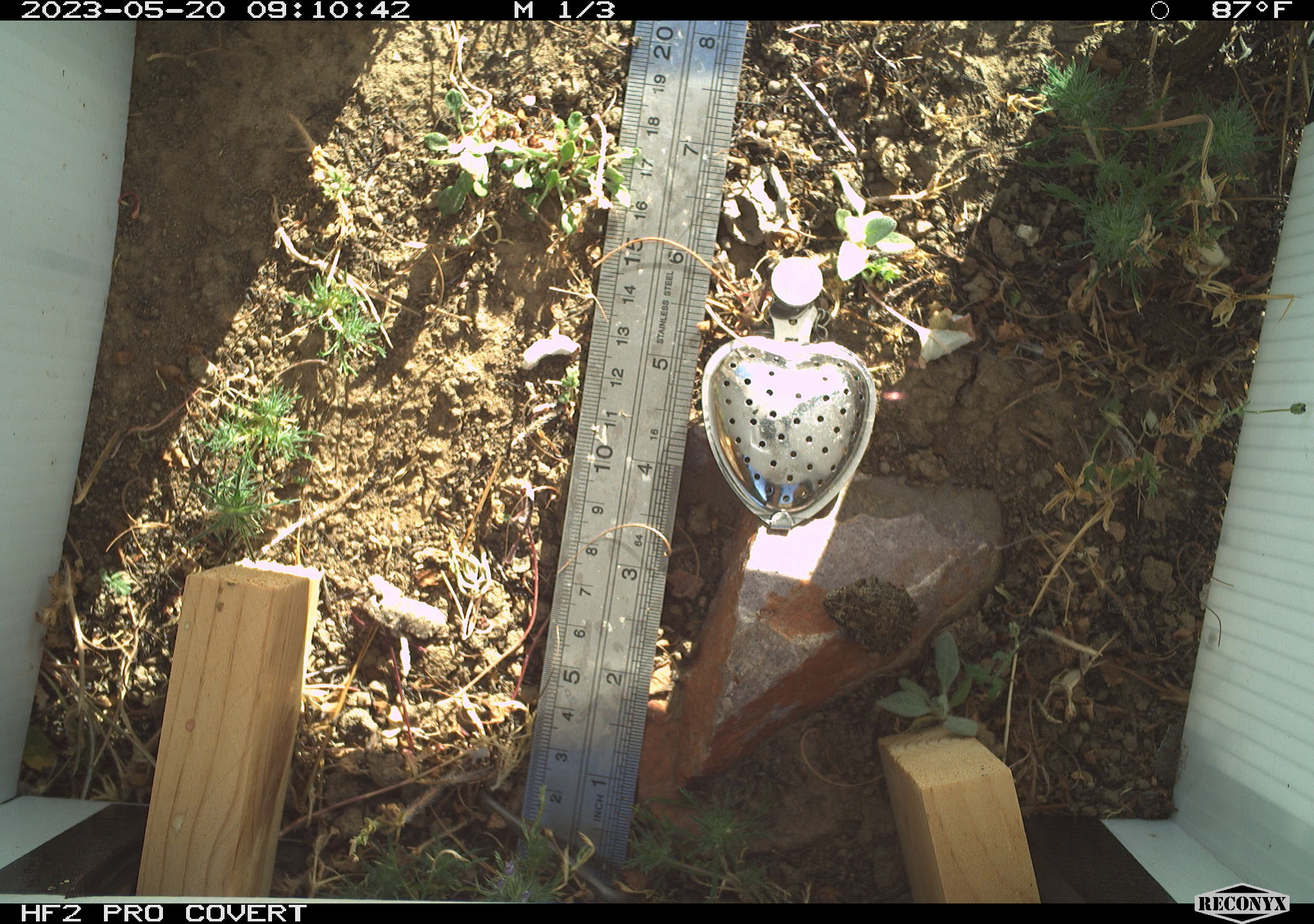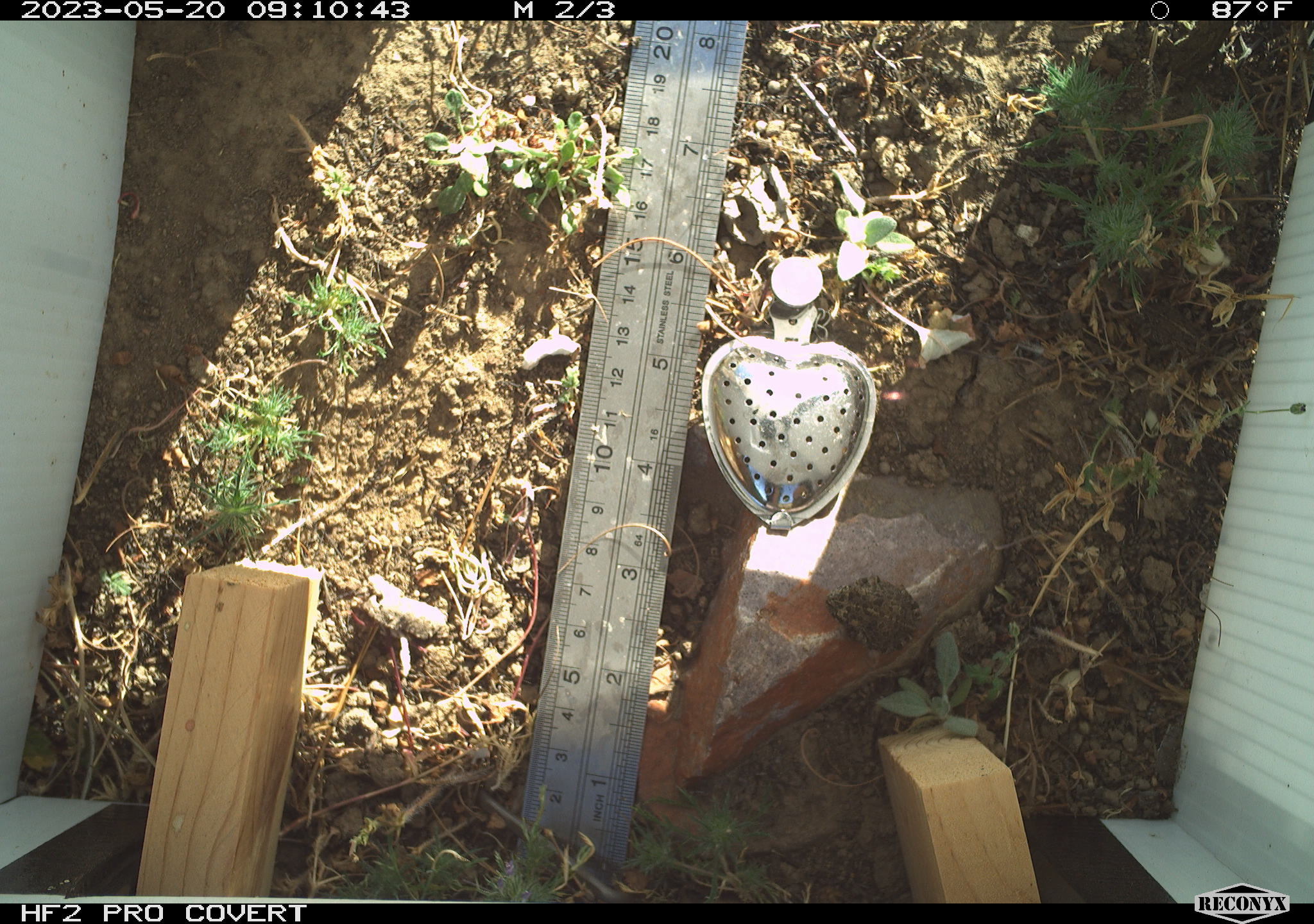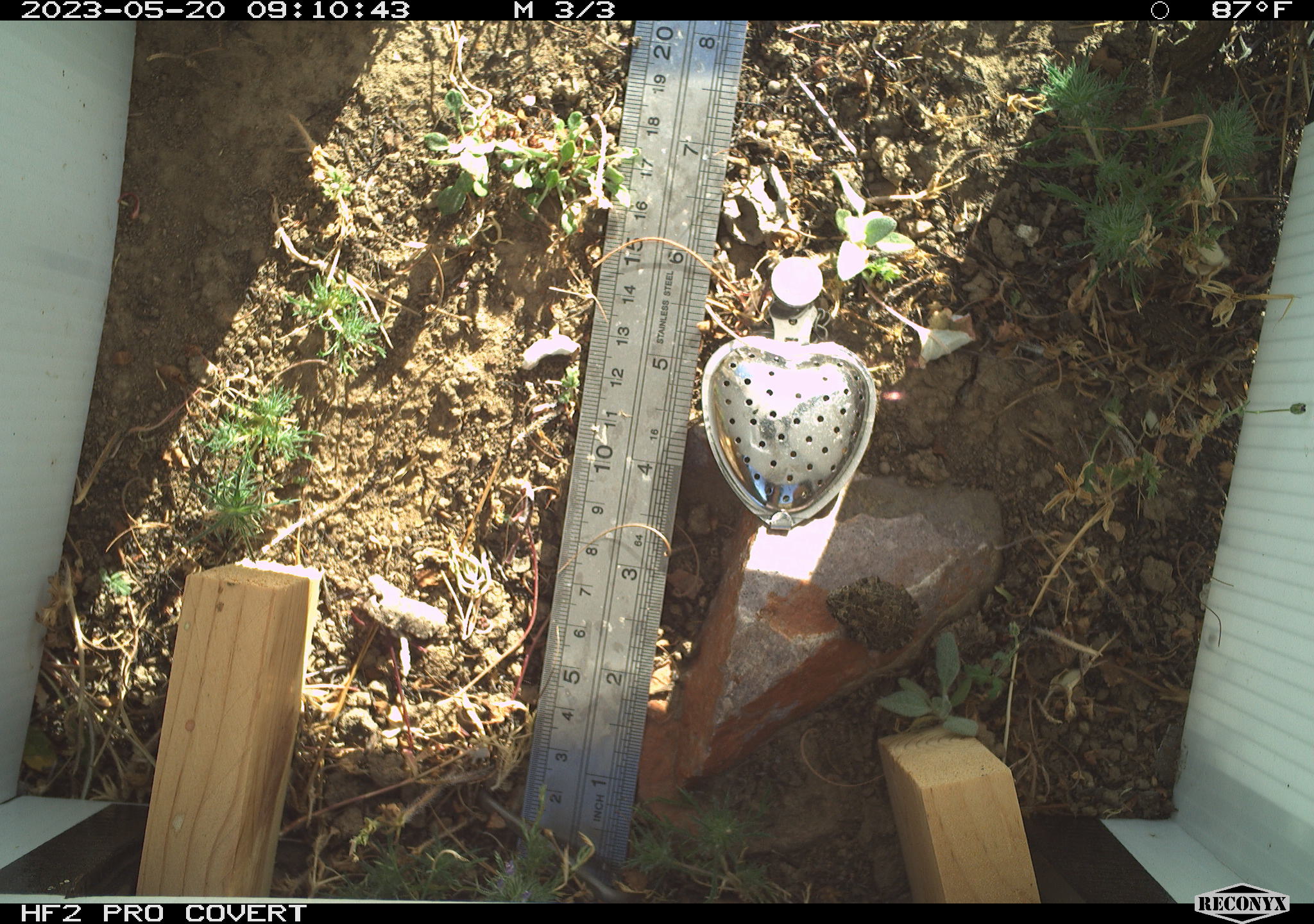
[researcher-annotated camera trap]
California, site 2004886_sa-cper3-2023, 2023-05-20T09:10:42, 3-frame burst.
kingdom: Animalia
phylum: Chordata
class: Amphibia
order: Anura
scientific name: Anura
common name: frogs